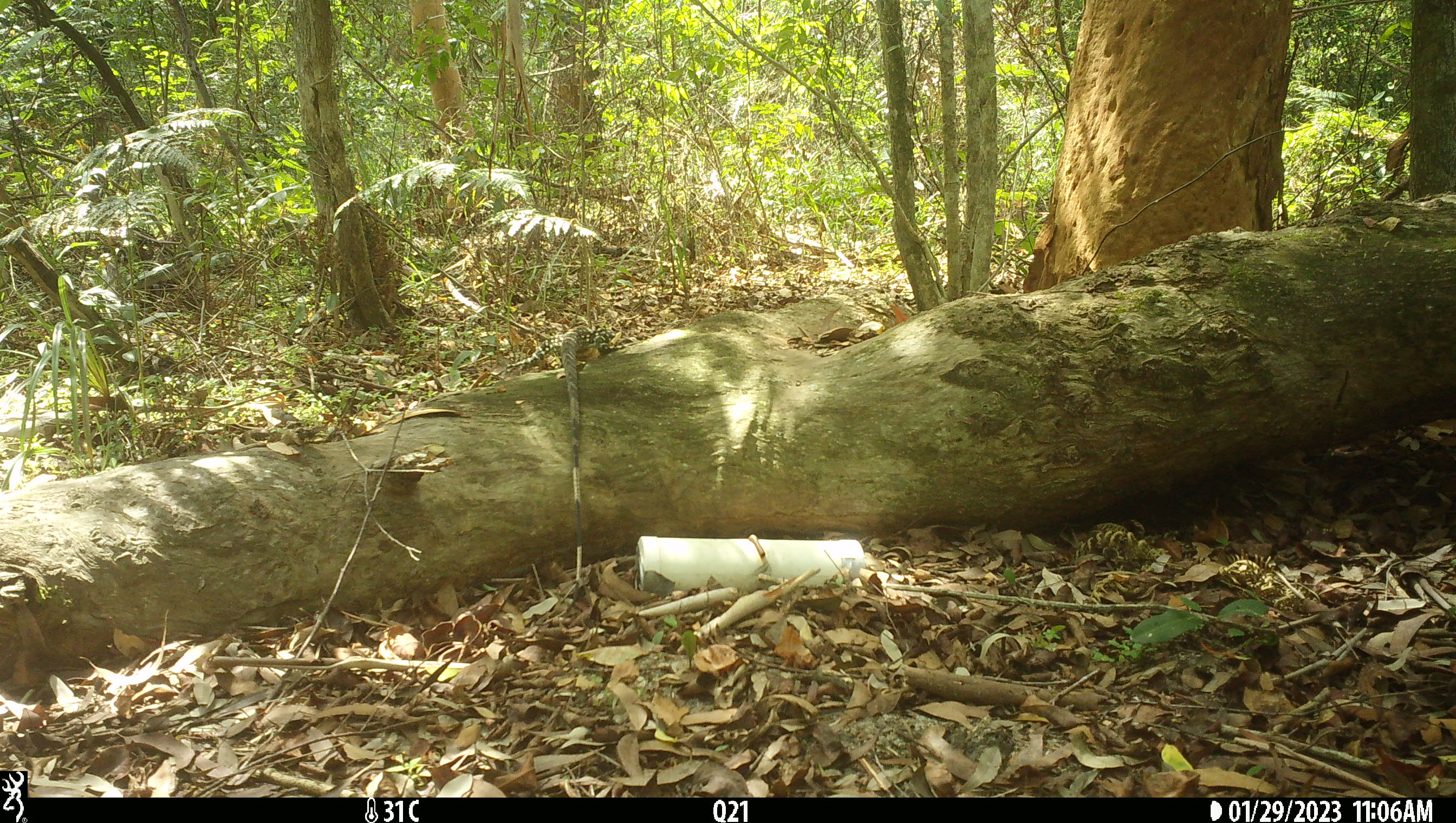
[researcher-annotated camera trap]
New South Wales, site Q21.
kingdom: Animalia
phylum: Chordata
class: Reptilia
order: Squamata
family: Varanidae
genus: Varanus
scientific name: Varanus varius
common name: lace monitor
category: goanna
Goanna (lace monitor) (Varanus varius).